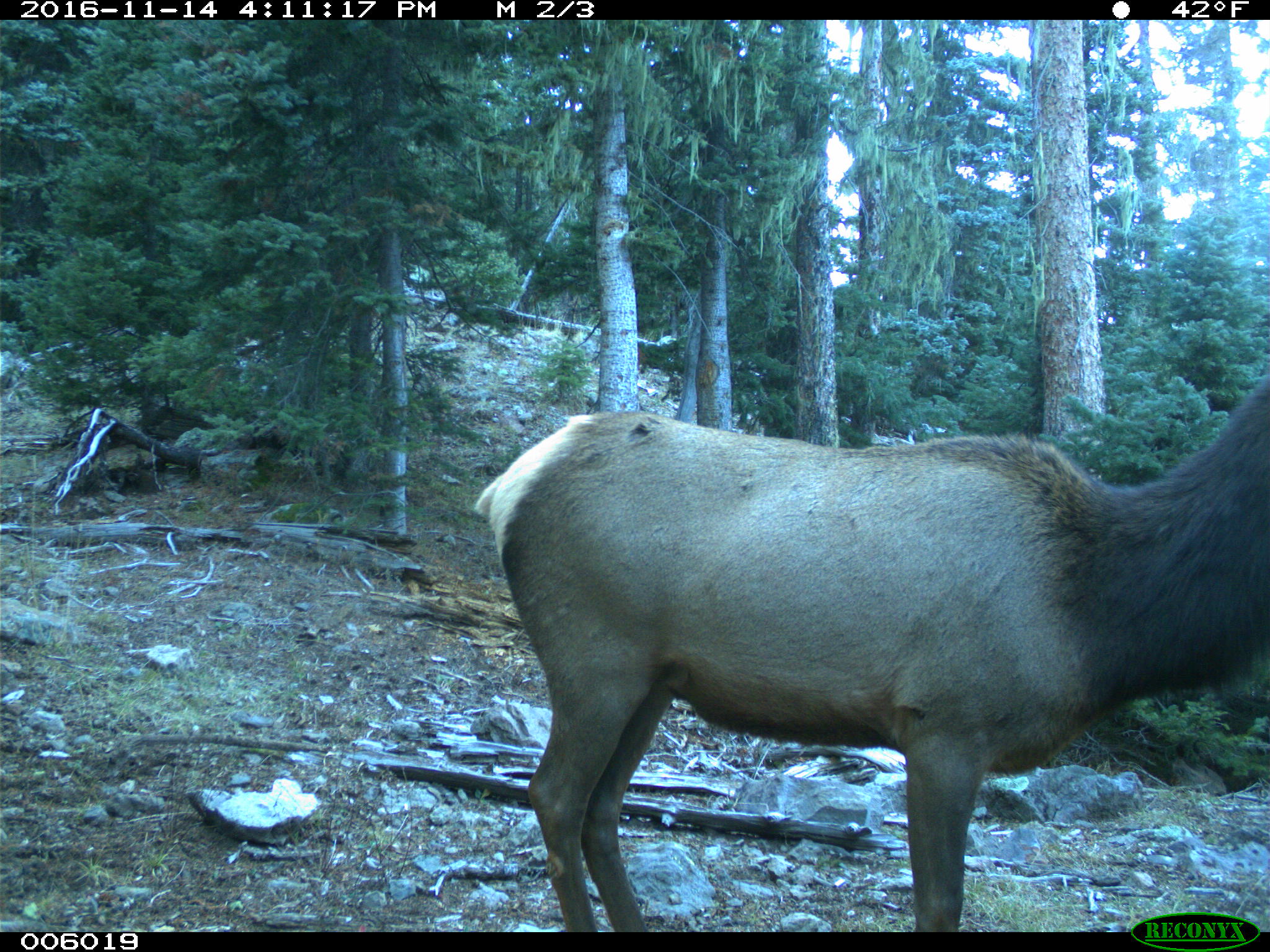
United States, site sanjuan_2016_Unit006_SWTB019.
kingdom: Animalia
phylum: Chordata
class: Mammalia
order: Artiodactyla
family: Cervidae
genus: Cervus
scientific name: Cervus elaphus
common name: red deer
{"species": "Cervus elaphus (red deer)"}